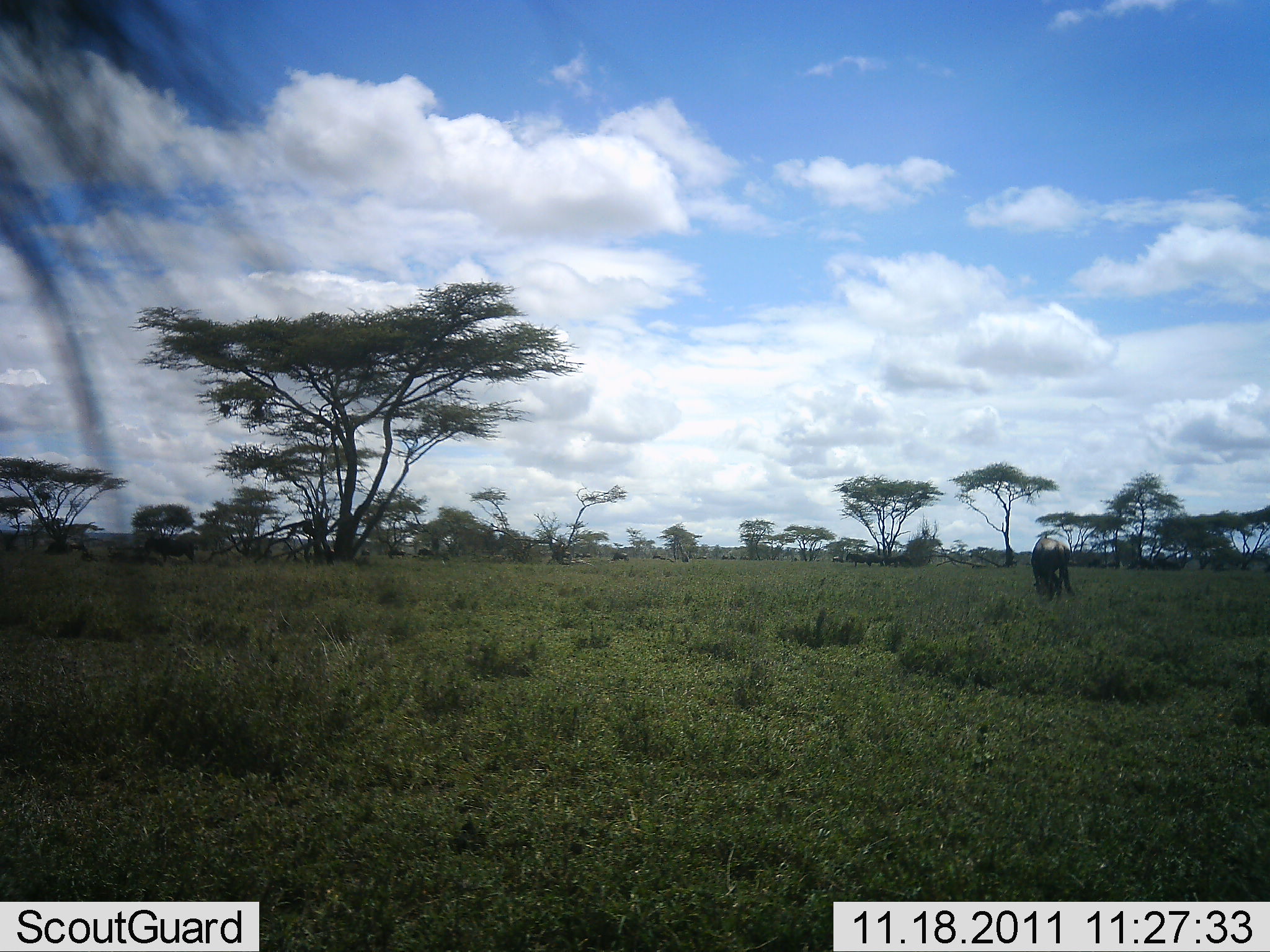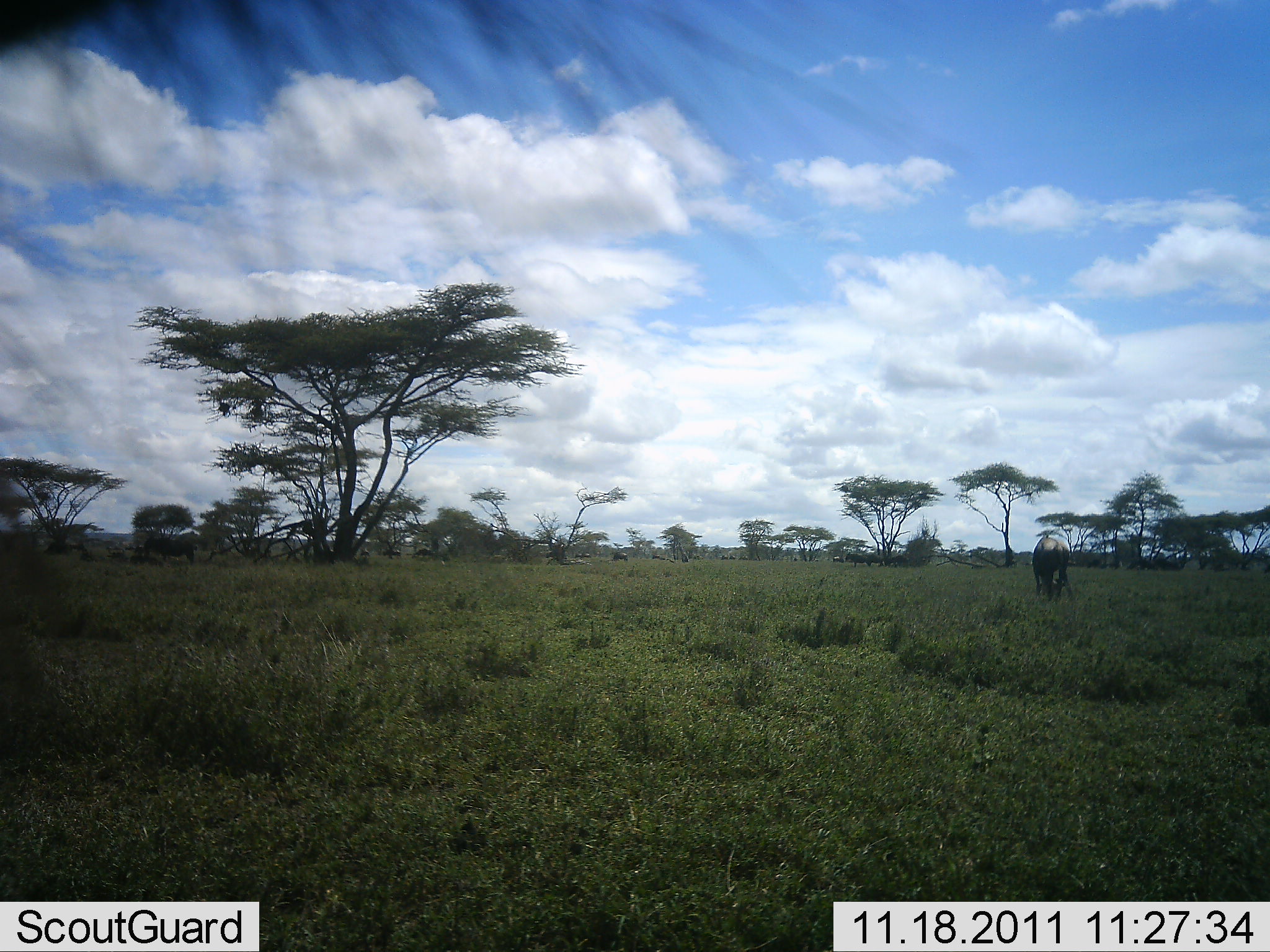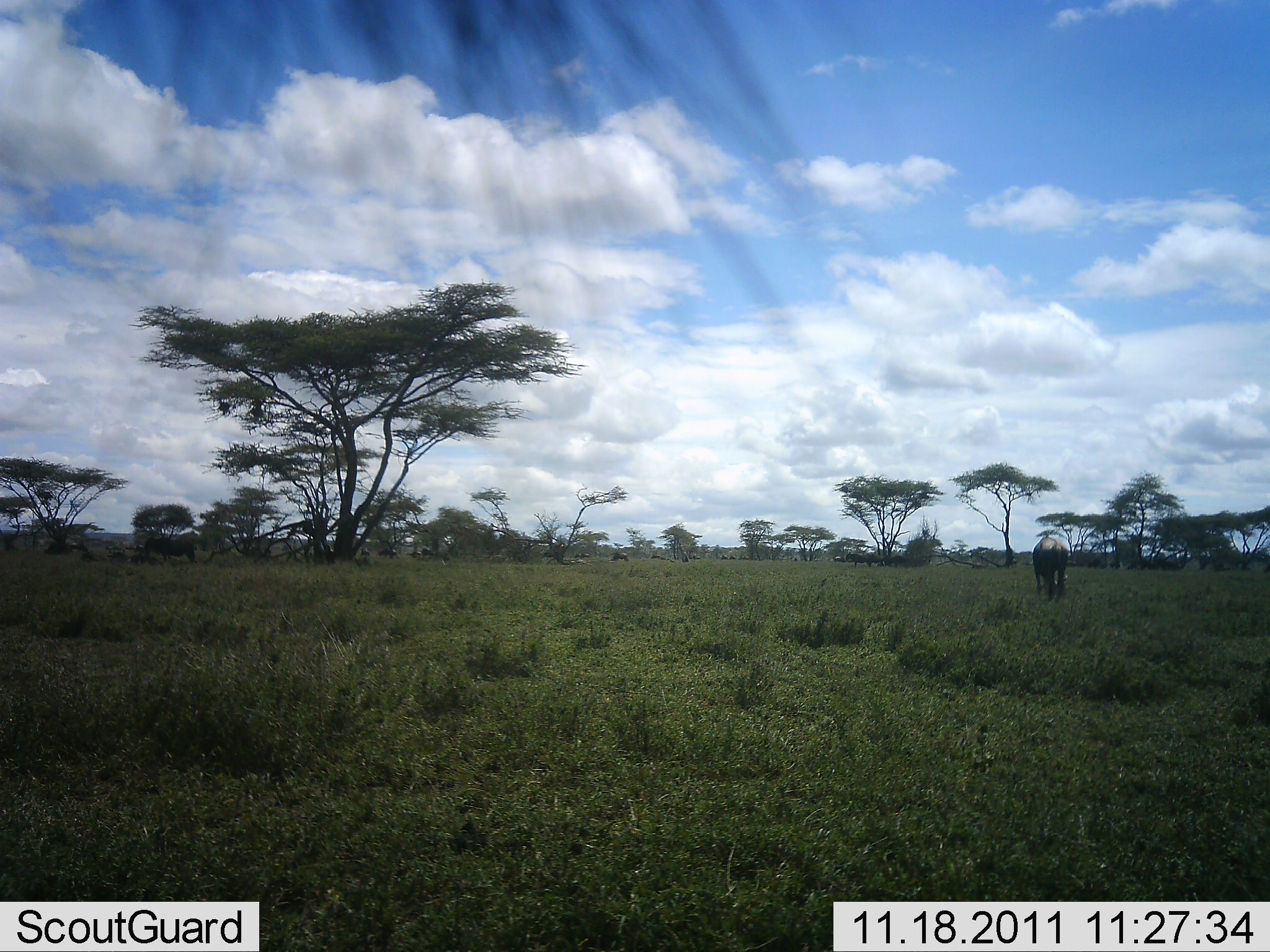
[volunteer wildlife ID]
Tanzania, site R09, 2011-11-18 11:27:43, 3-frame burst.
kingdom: Animalia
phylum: Chordata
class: Mammalia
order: Artiodactyla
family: Bovidae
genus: Connochaetes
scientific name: Connochaetes taurinus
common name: blue wildebeest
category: wildebeest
Wildebeest (blue wildebeest) (Connochaetes taurinus), count 2. Behavior (volunteer vote fractions): standing 36%, resting 0%, moving 0%, interacting 0%. Young present (vote fraction): 0%. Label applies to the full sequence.